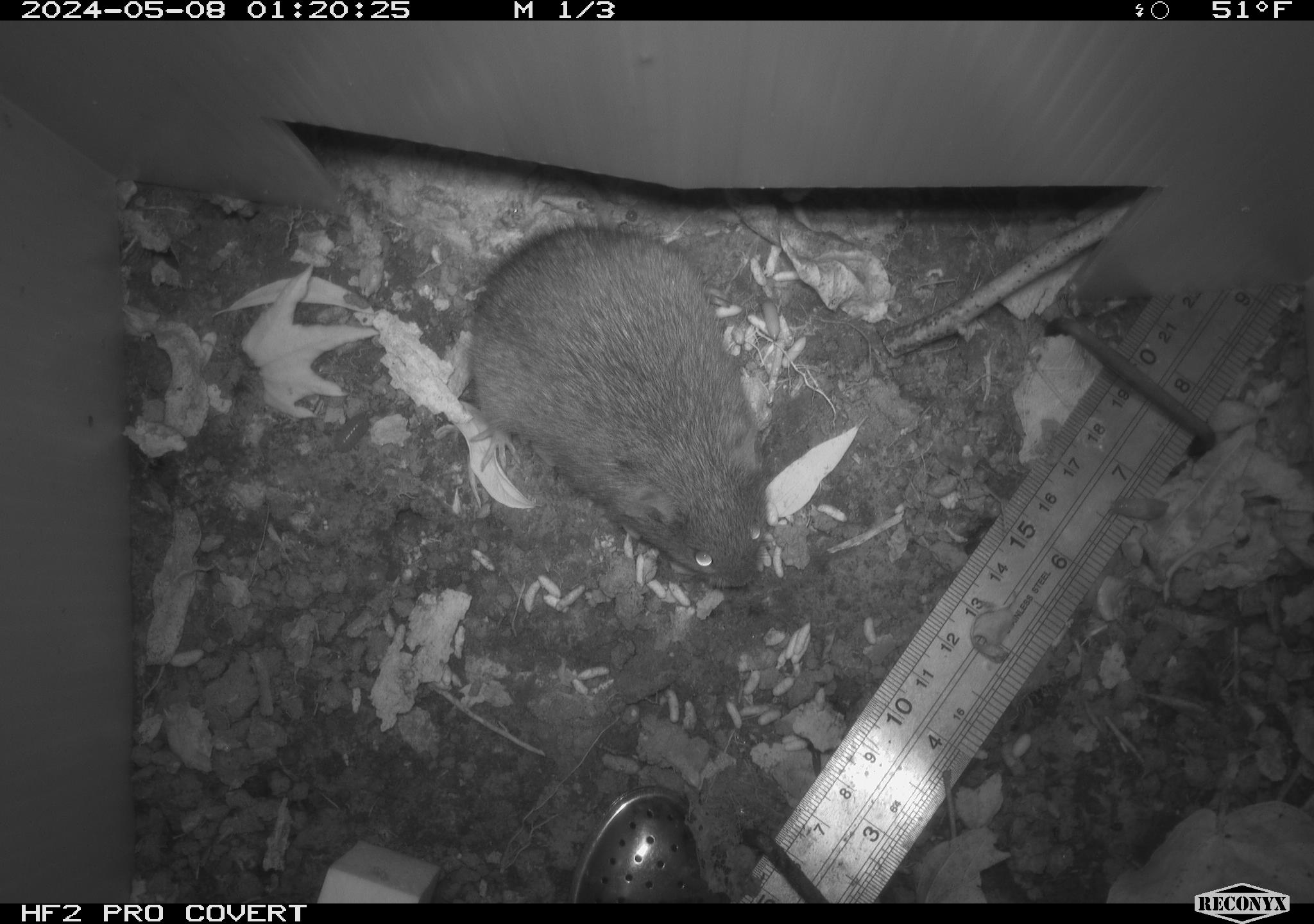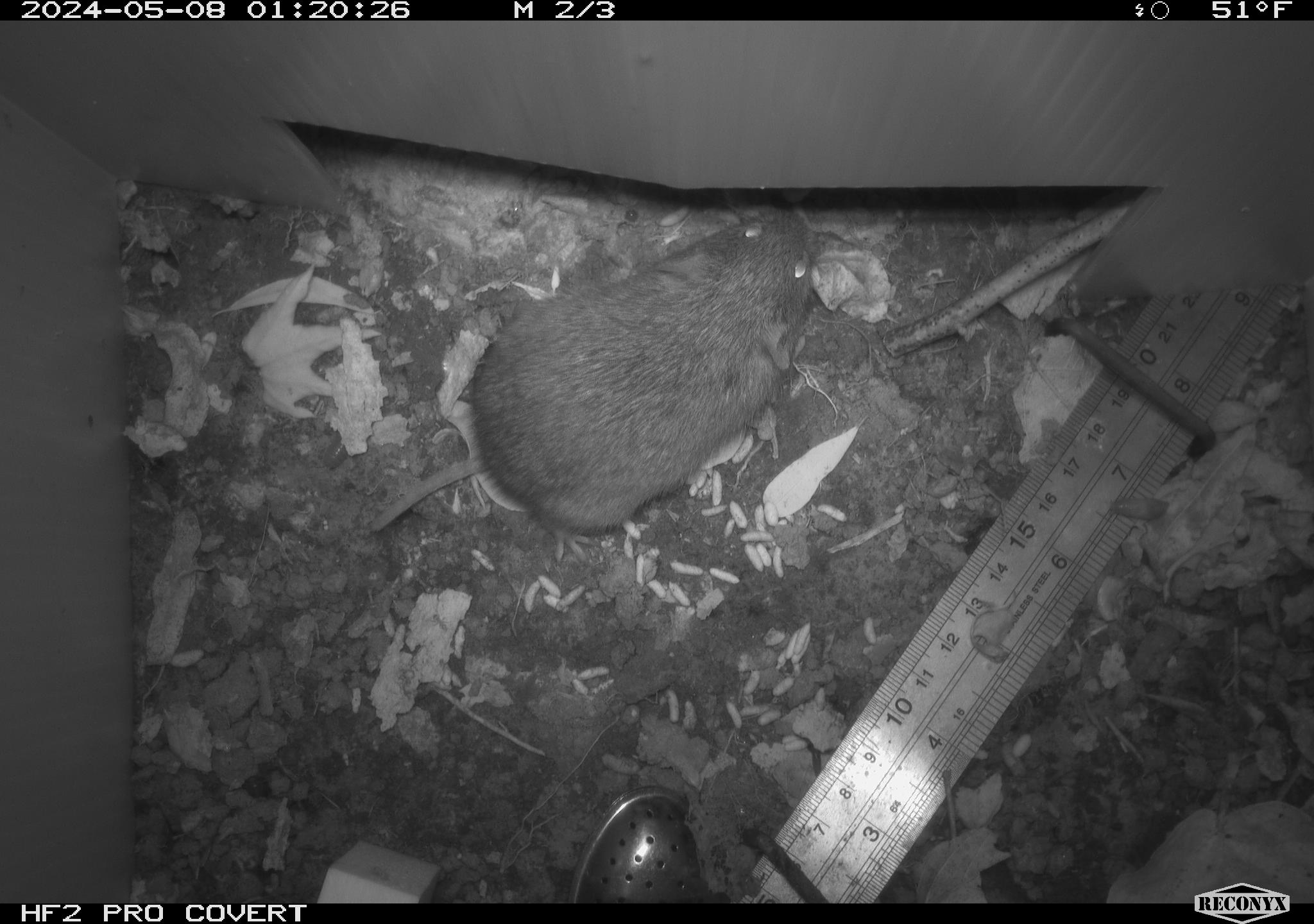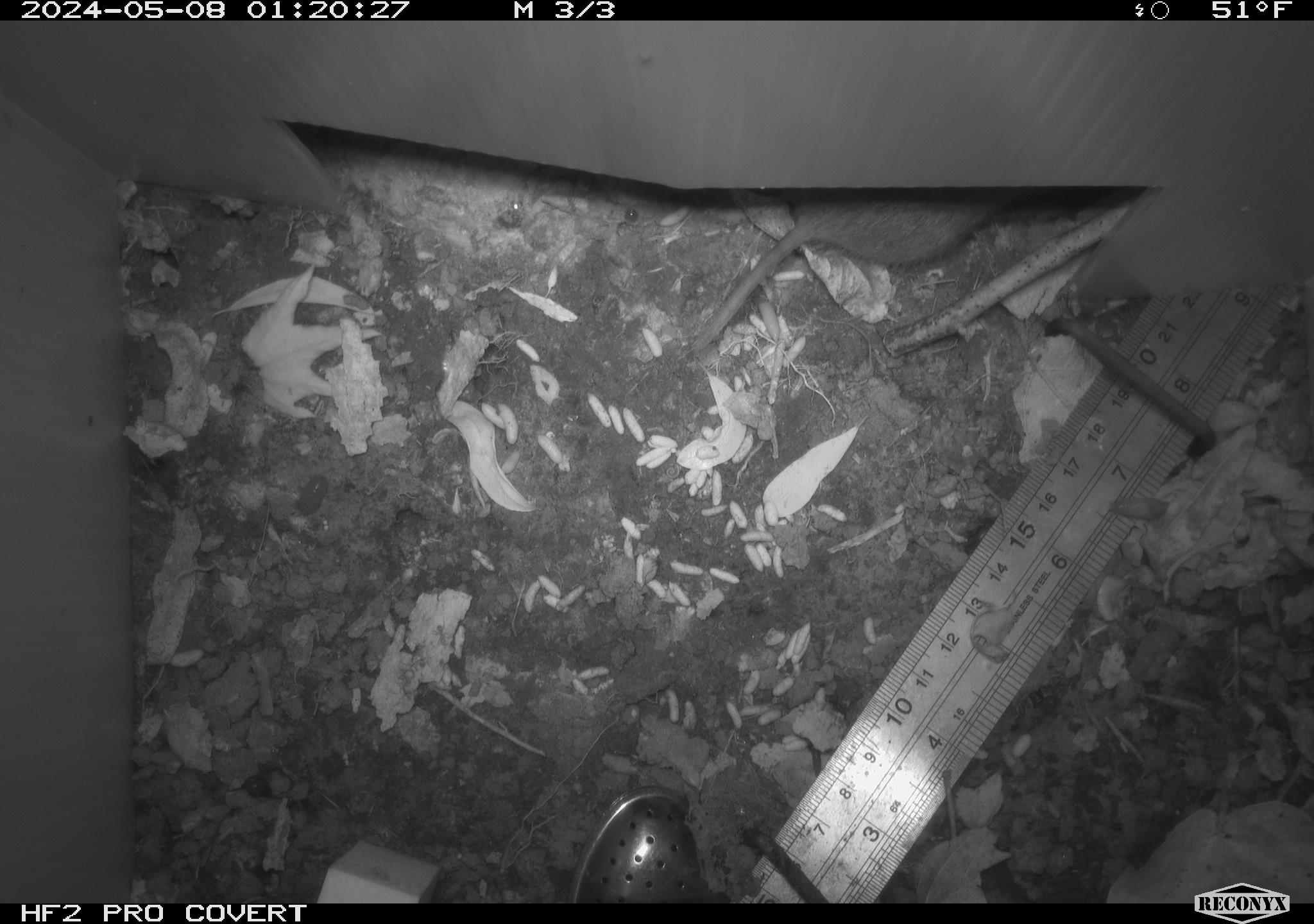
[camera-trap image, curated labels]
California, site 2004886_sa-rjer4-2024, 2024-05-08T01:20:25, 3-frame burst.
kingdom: Animalia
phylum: Chordata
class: Mammalia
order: Rodentia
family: Cricetidae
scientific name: Arvicolinae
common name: voles, lemmings, and muskrats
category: arvicolinae subfamily